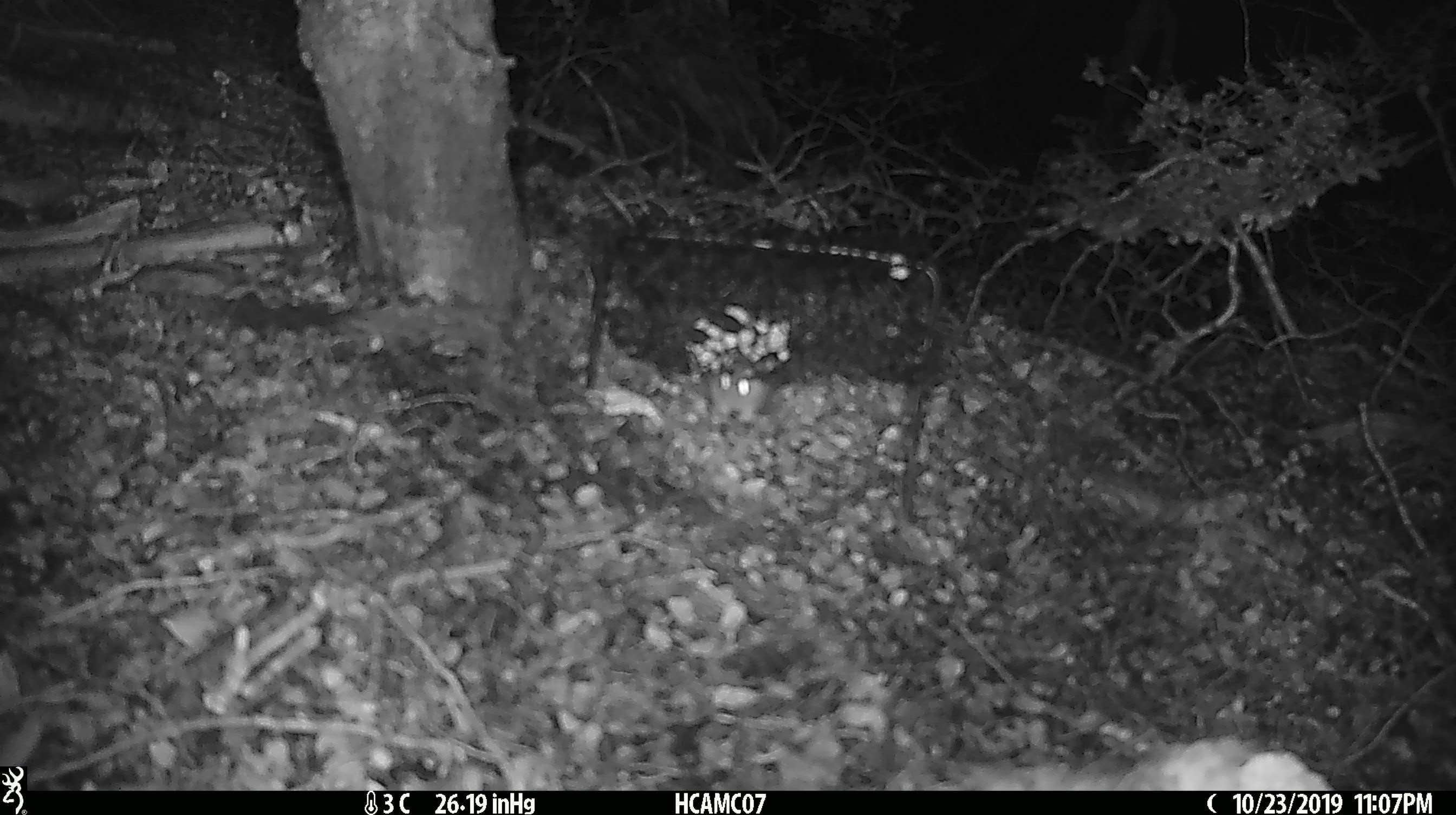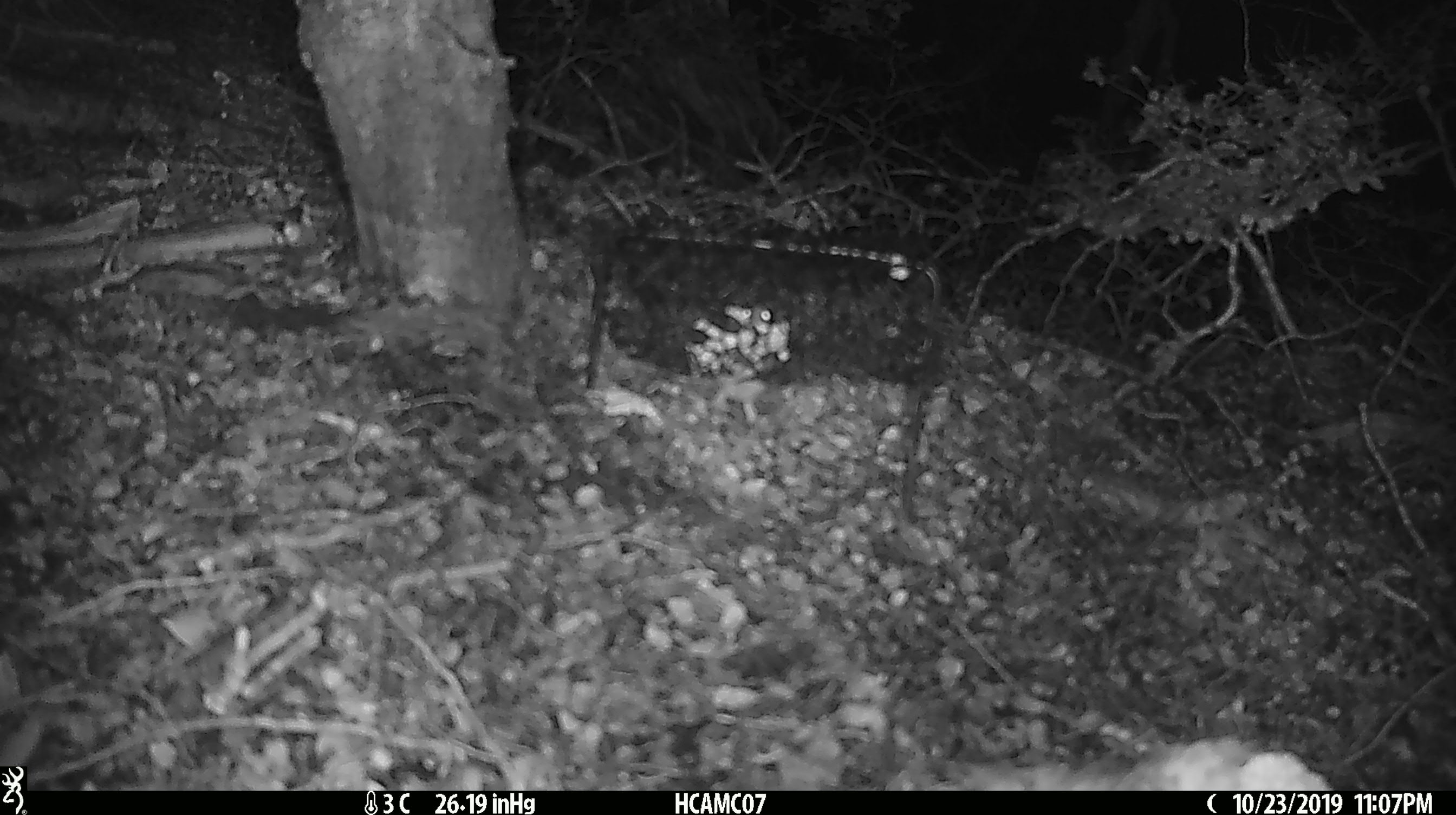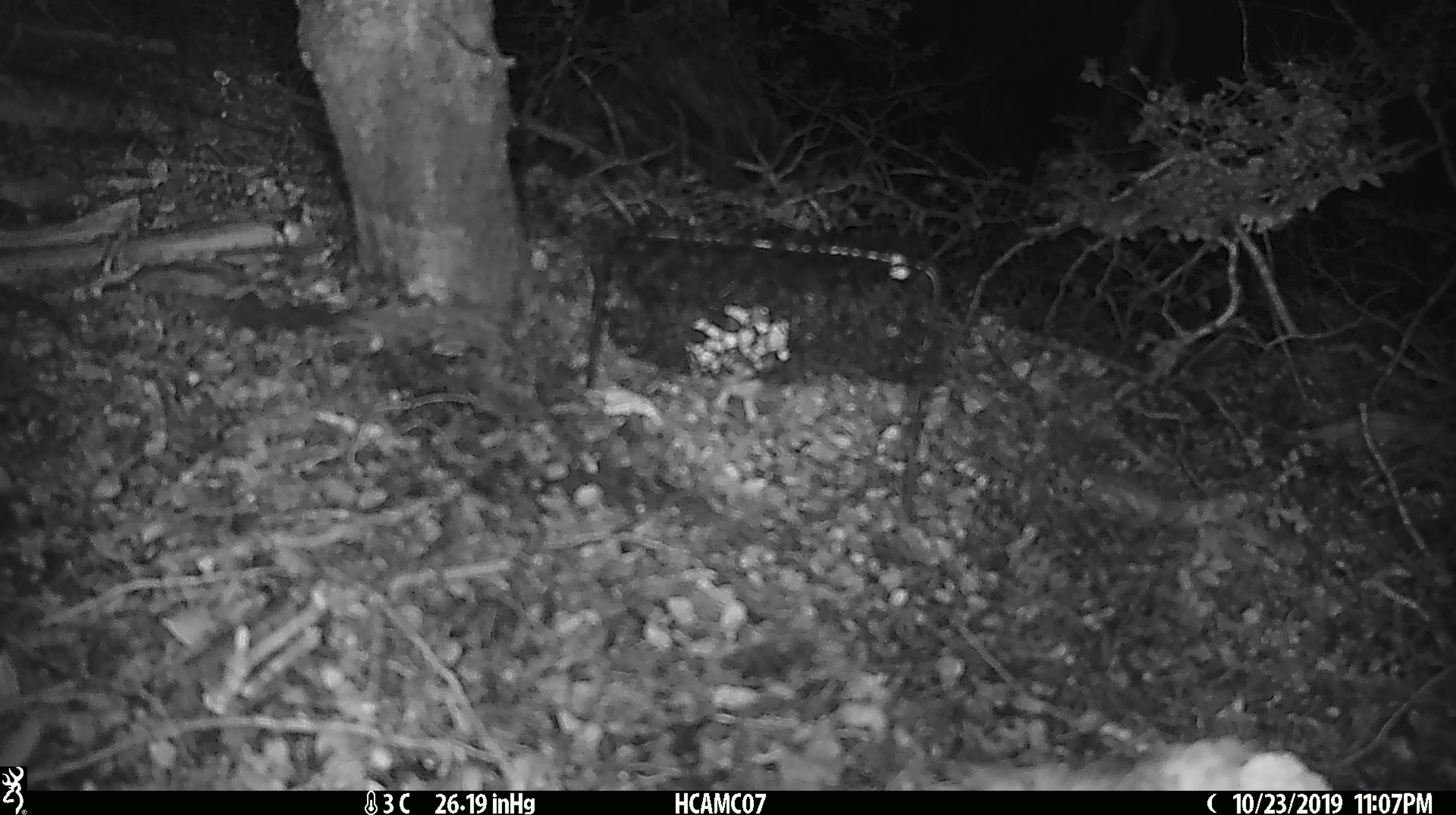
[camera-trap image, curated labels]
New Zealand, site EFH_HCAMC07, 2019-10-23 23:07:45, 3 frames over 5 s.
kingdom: Animalia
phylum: Chordata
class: Mammalia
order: Rodentia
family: Muridae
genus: Mus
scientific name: Mus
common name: mouse